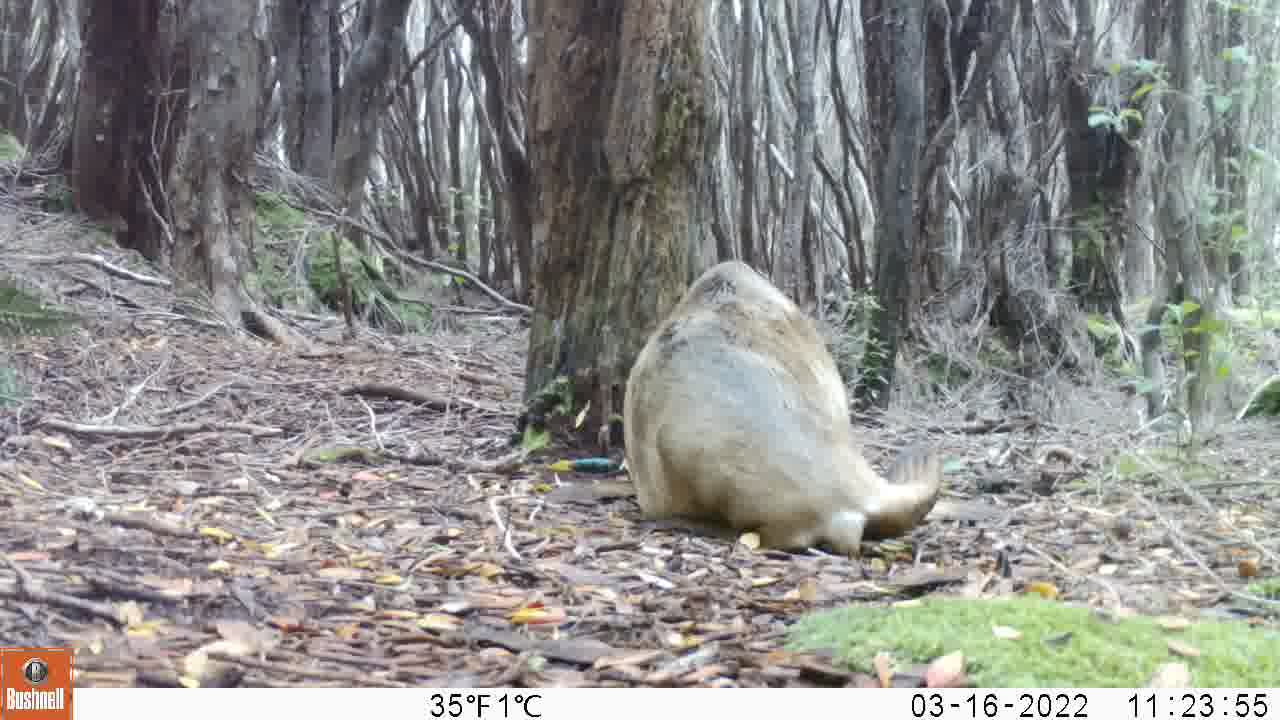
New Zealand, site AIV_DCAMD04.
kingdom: Animalia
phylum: Chordata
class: Mammalia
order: Carnivora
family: Otariidae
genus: Phocarctos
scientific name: Phocarctos hookeri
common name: new zealand sea lion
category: sealion